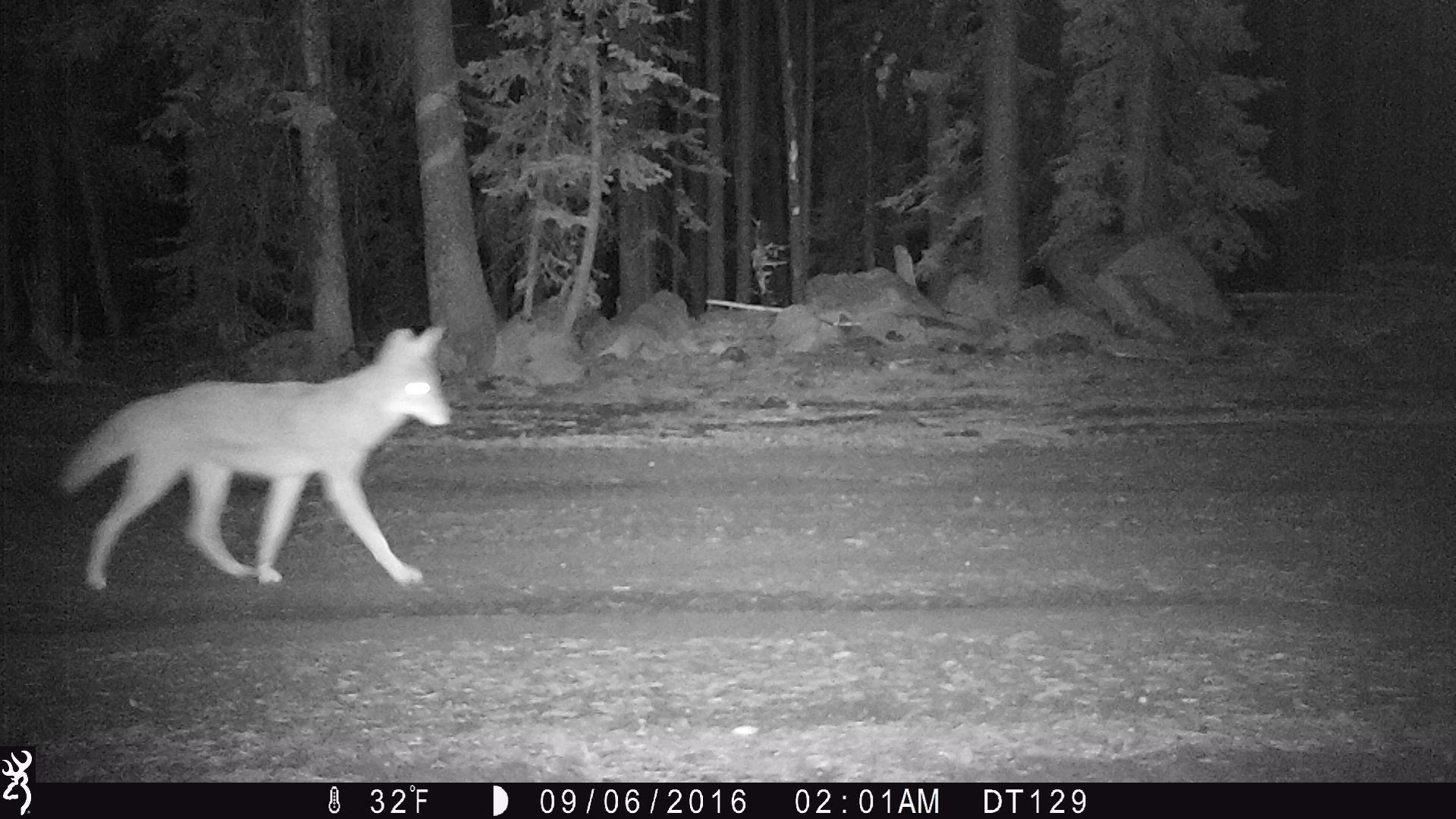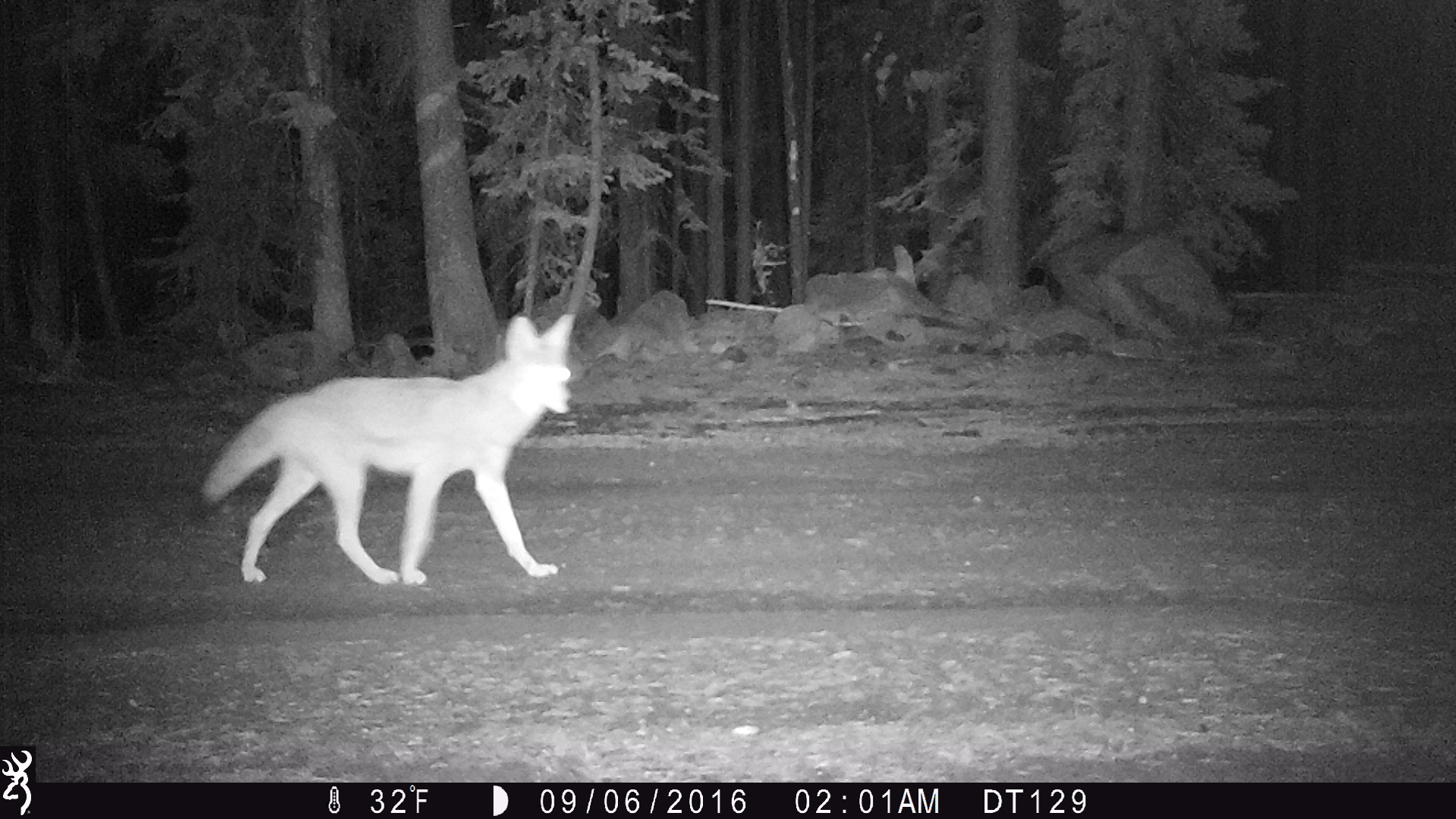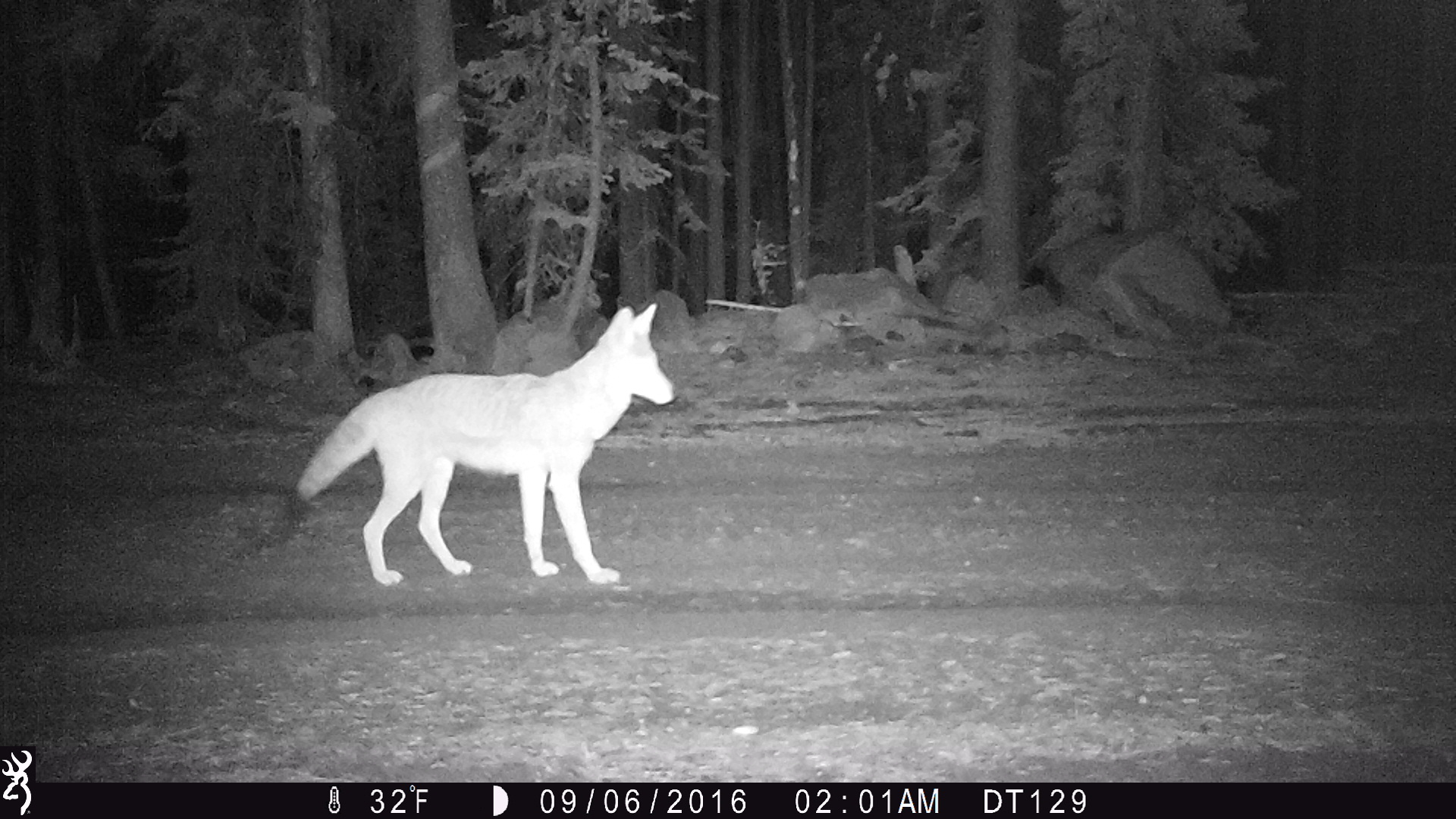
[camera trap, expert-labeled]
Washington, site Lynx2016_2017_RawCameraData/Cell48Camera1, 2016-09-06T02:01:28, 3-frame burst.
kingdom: Animalia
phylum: Chordata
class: Mammalia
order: Carnivora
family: Canidae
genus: Canis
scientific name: Canis latrans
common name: coyote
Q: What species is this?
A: Canis latrans (coyote).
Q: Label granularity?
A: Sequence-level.